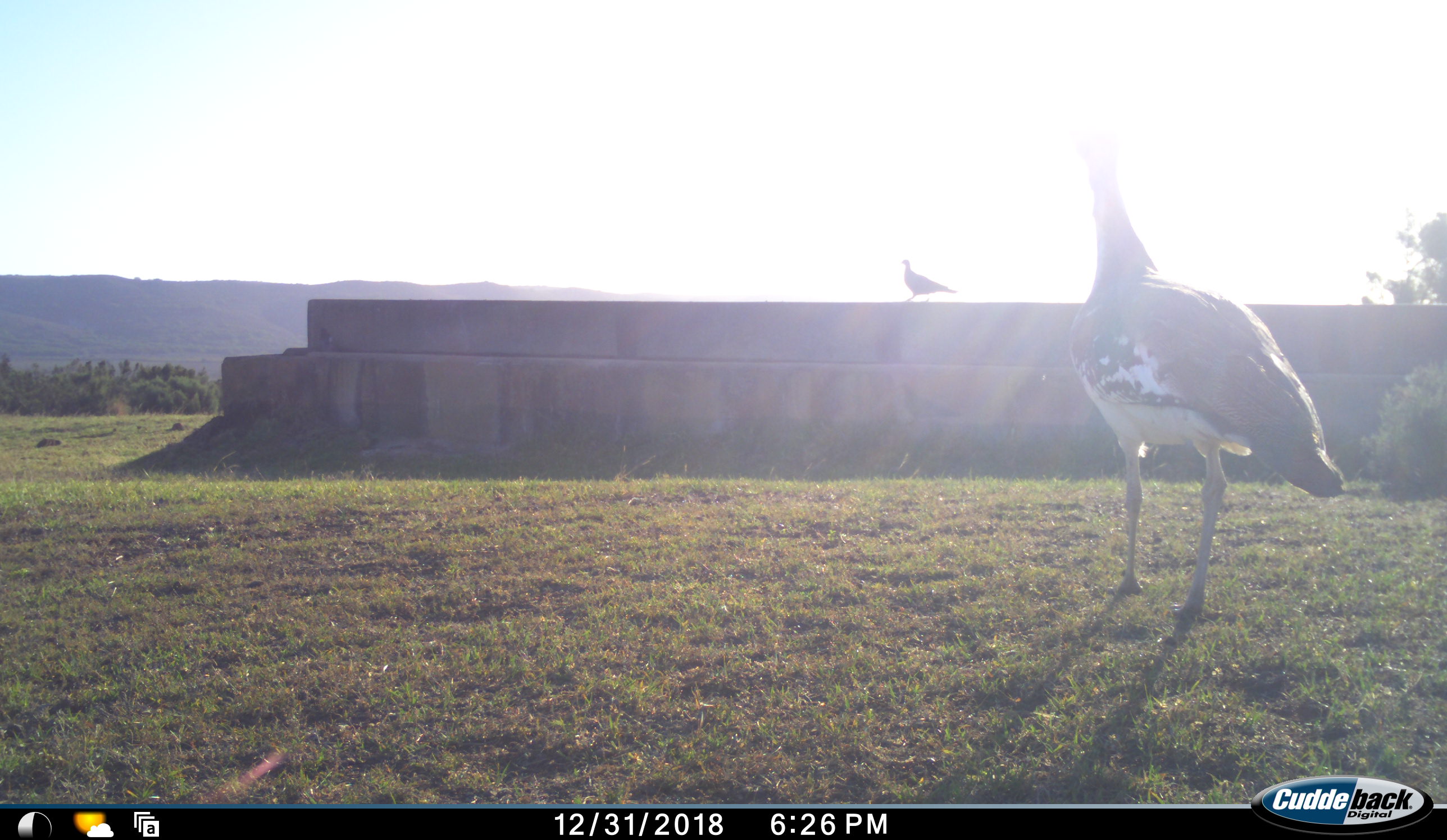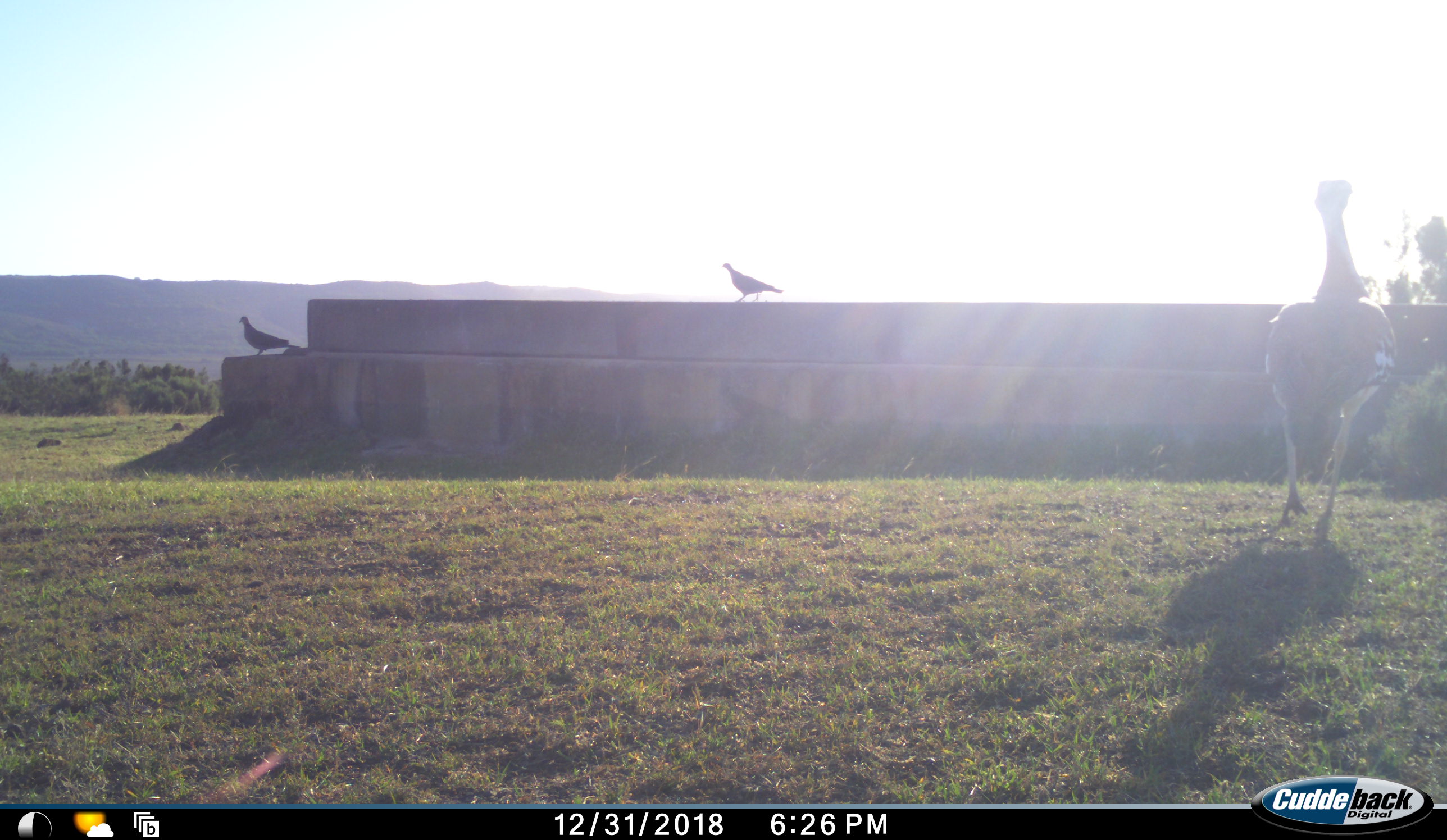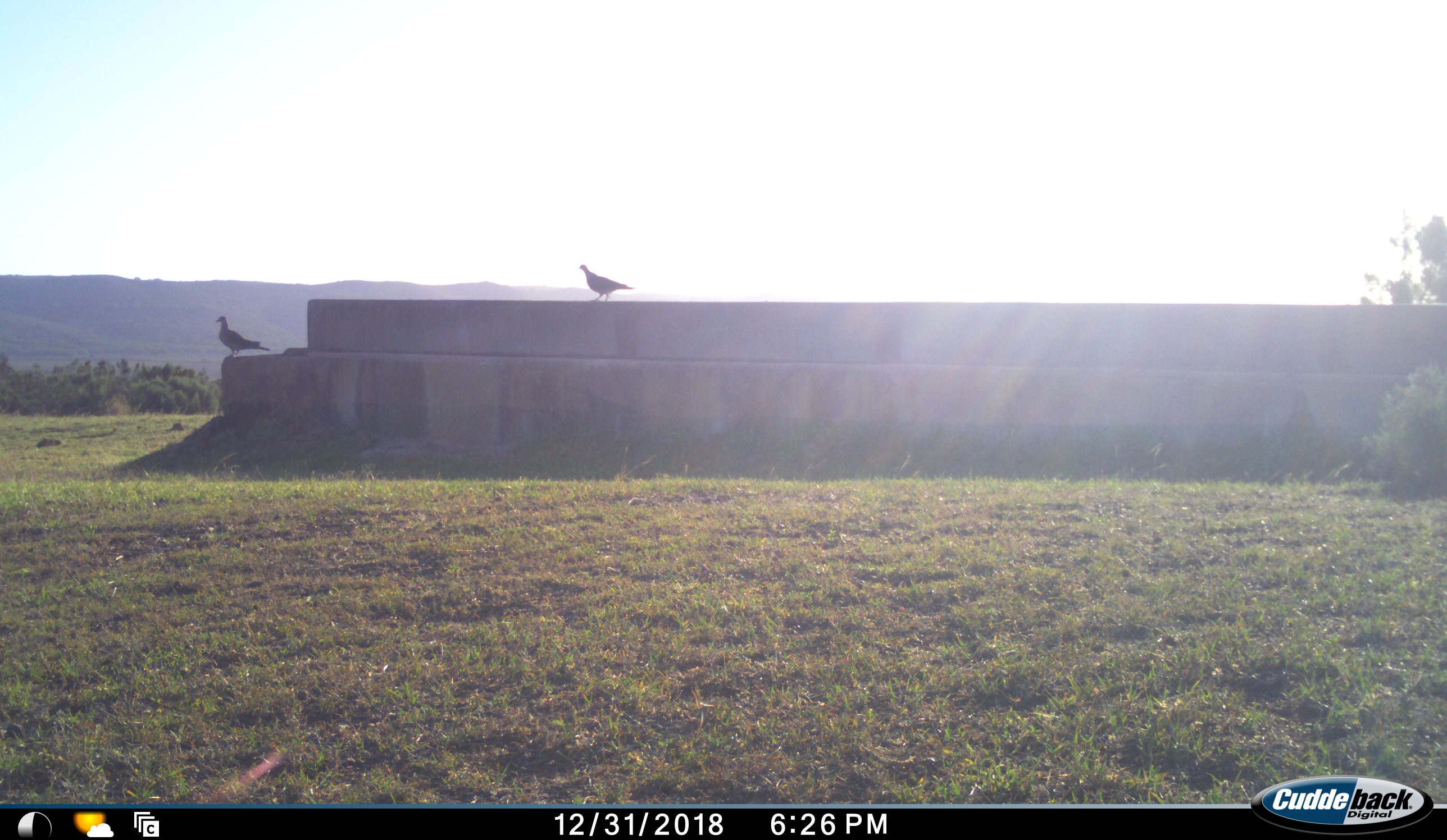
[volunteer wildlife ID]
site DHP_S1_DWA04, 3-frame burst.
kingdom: Animalia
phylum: Chordata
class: Aves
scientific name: Aves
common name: bird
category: birdother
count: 2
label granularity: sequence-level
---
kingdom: Animalia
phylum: Chordata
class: Aves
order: Otidiformes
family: Otididae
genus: Neotis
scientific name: Neotis denhami denhami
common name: denham's bustard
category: bustarddenhams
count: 1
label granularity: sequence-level